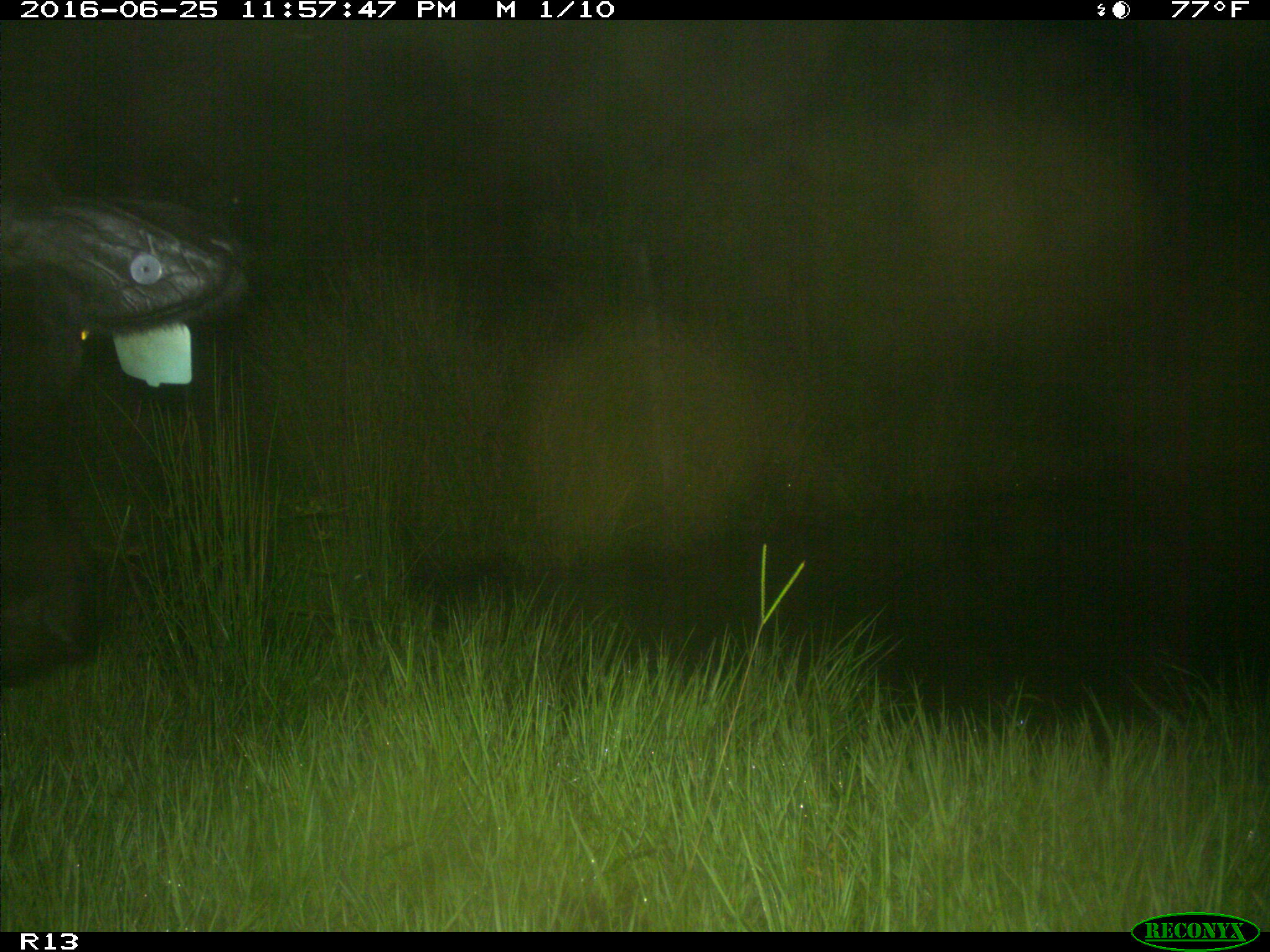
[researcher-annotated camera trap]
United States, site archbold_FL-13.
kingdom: Animalia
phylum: Chordata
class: Mammalia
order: Artiodactyla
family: Bovidae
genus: Bos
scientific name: Bos taurus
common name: domestic cow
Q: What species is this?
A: Bos taurus (domestic cow).